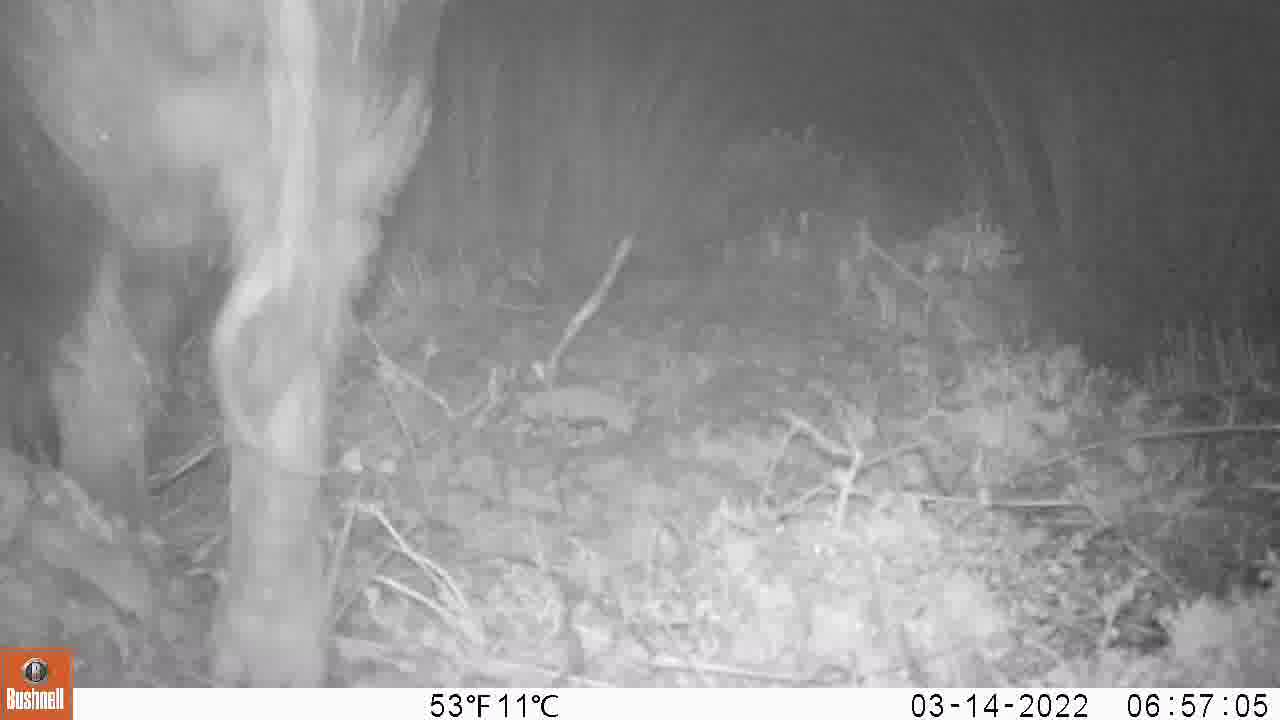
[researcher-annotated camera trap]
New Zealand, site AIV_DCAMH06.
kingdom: Animalia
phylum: Chordata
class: Mammalia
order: Artiodactyla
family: Suidae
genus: Sus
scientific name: Sus scrofa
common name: pig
Pig (Sus scrofa).